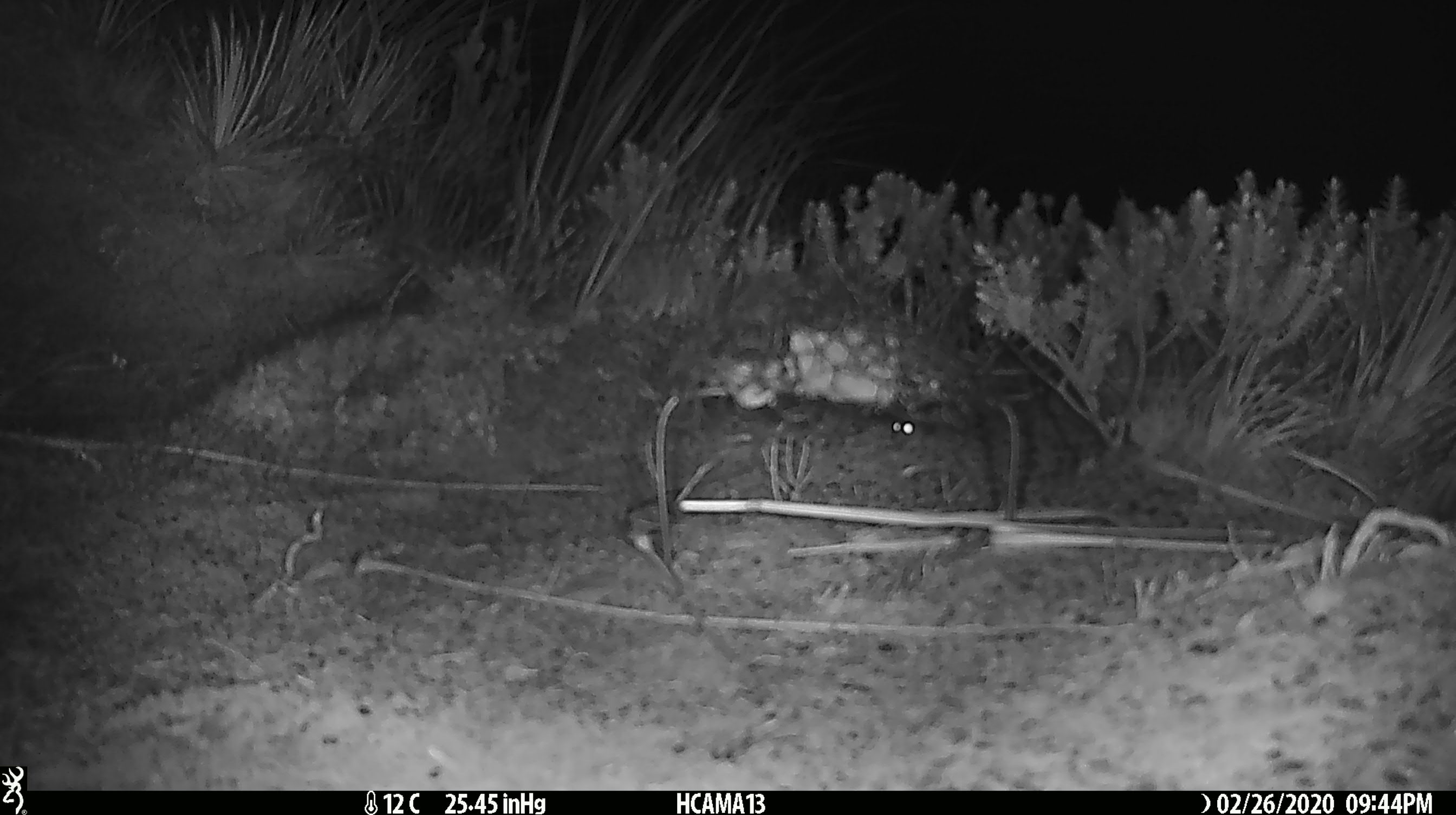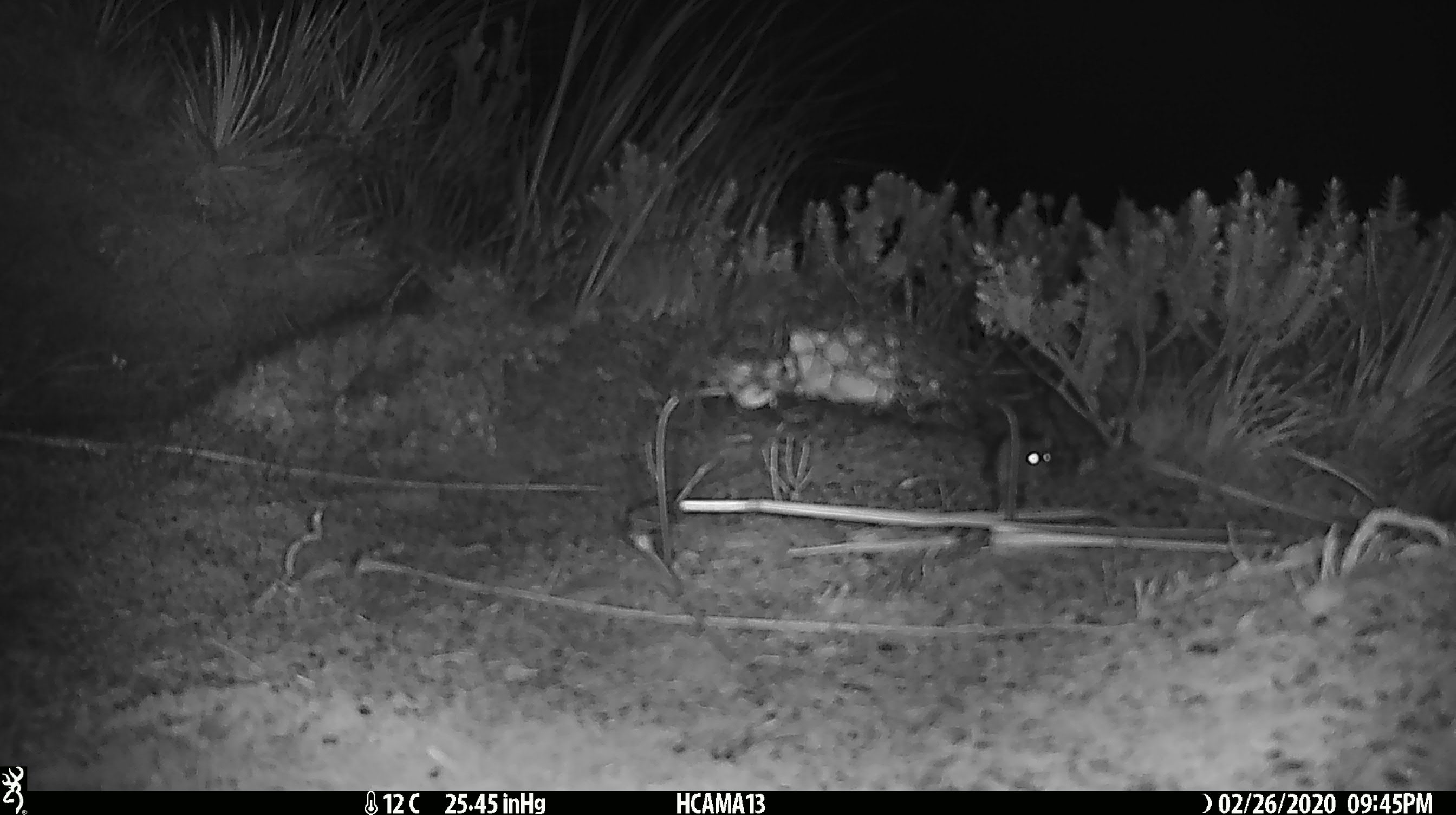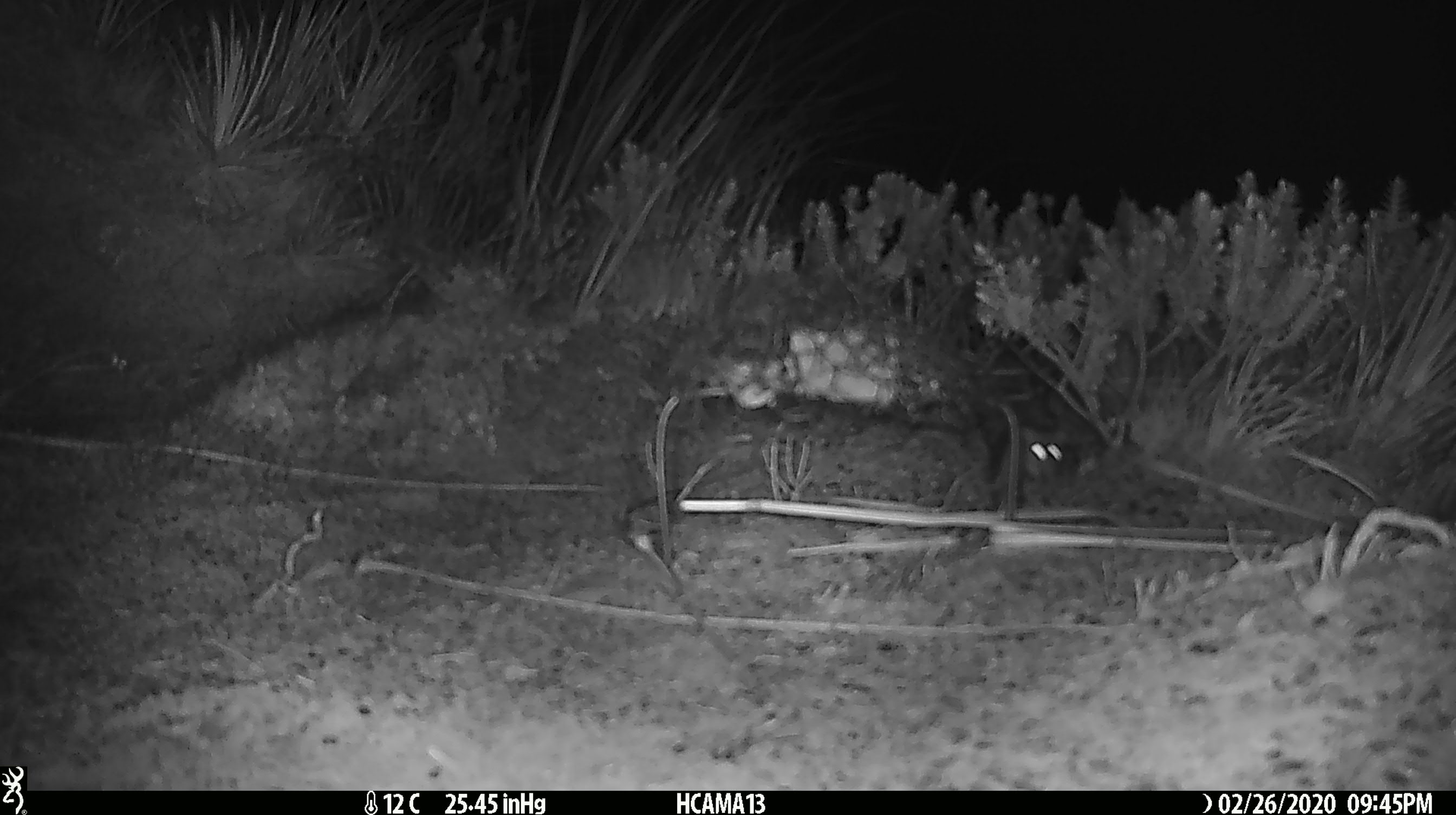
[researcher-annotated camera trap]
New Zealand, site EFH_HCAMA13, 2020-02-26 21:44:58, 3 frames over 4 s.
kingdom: Animalia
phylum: Chordata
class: Mammalia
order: Rodentia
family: Muridae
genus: Mus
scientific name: Mus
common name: mouse